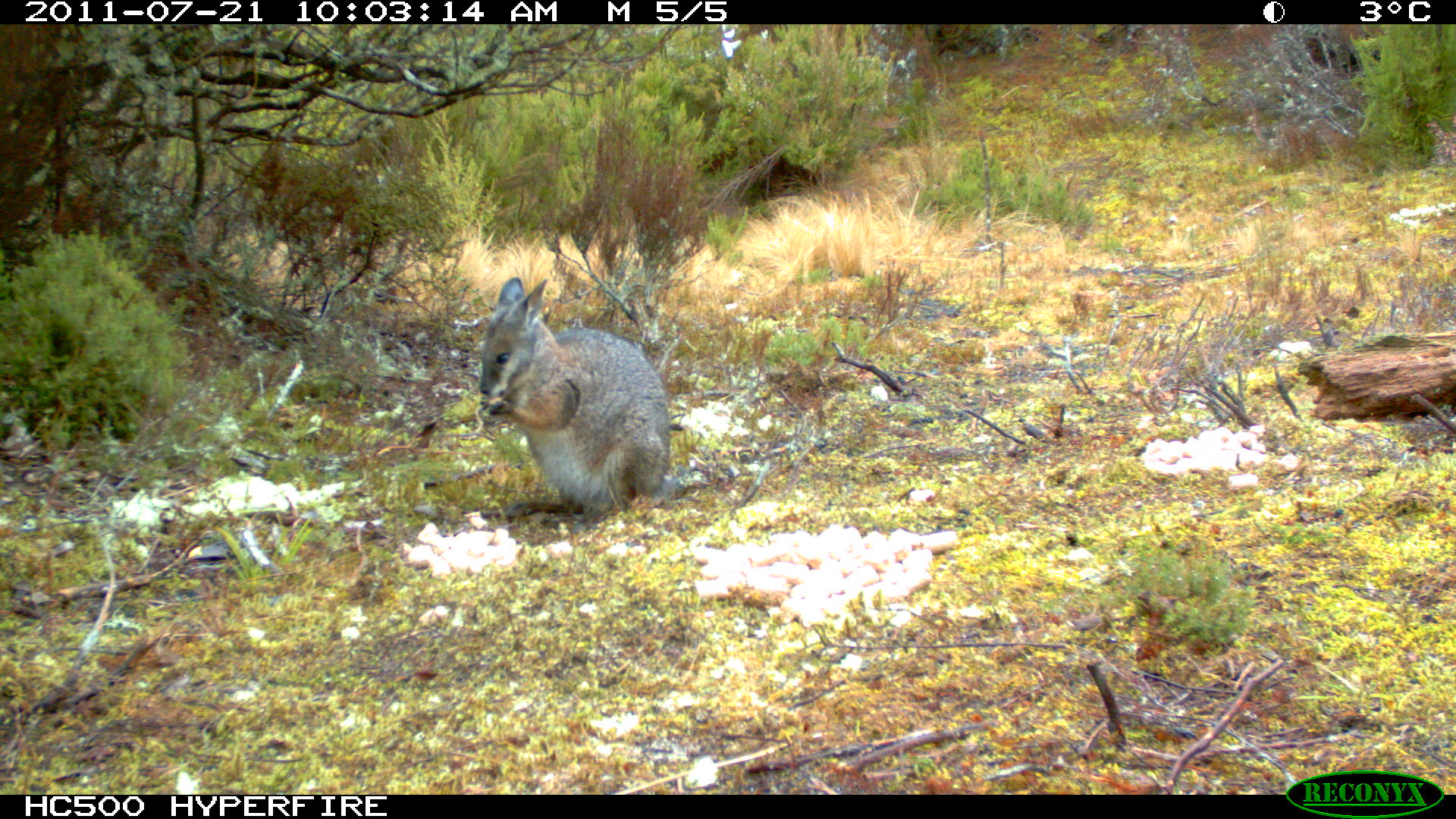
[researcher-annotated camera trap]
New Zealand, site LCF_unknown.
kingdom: Animalia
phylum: Chordata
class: Mammalia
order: Diprotodontia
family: Macropodidae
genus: Notamacropus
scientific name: Notamacropus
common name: wallaby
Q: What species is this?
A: Wallaby (Notamacropus).